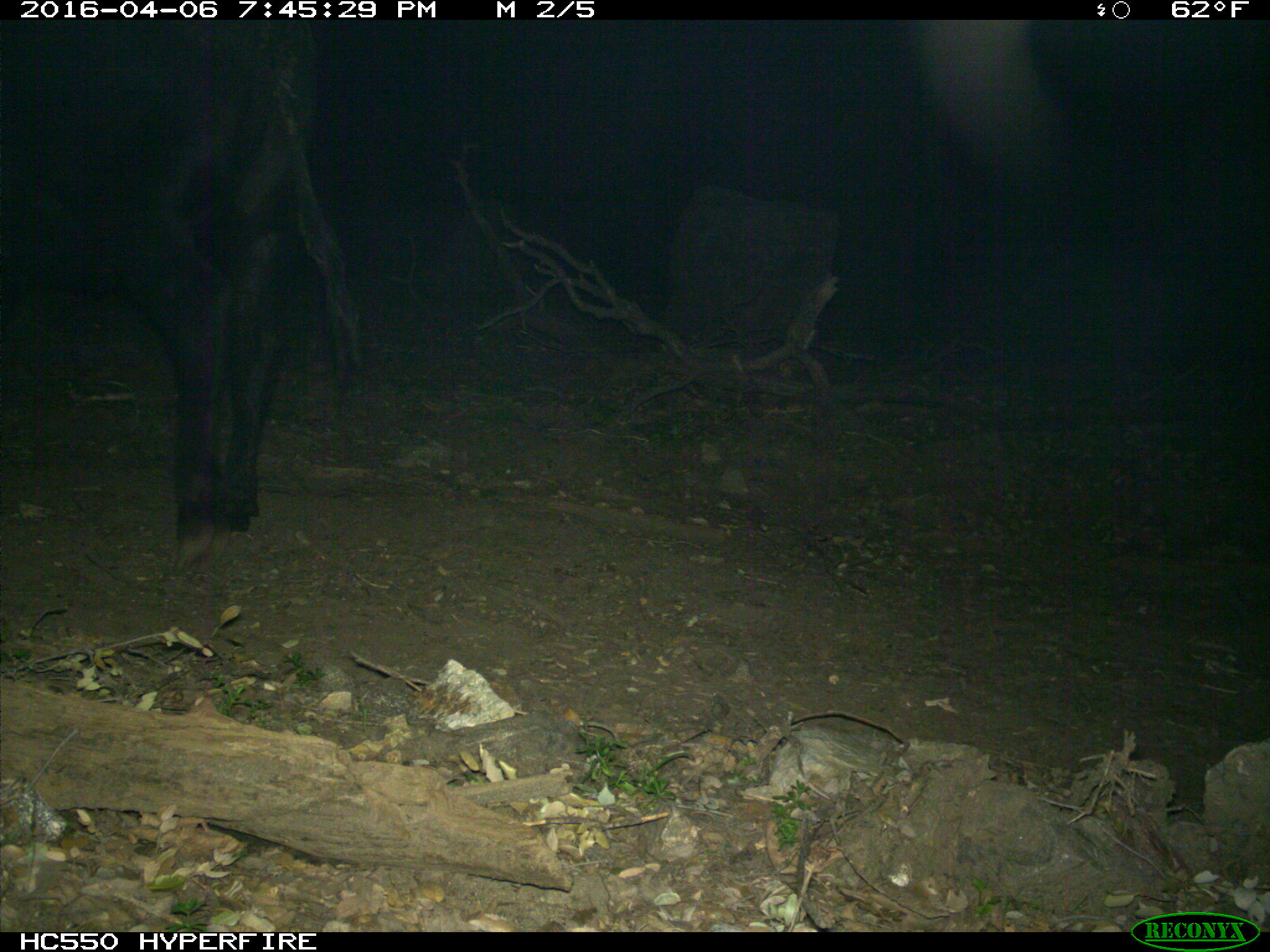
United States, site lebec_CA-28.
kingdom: Animalia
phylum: Chordata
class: Mammalia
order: Artiodactyla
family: Bovidae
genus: Bos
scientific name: Bos taurus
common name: domestic cow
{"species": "Bos taurus (domestic cow)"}